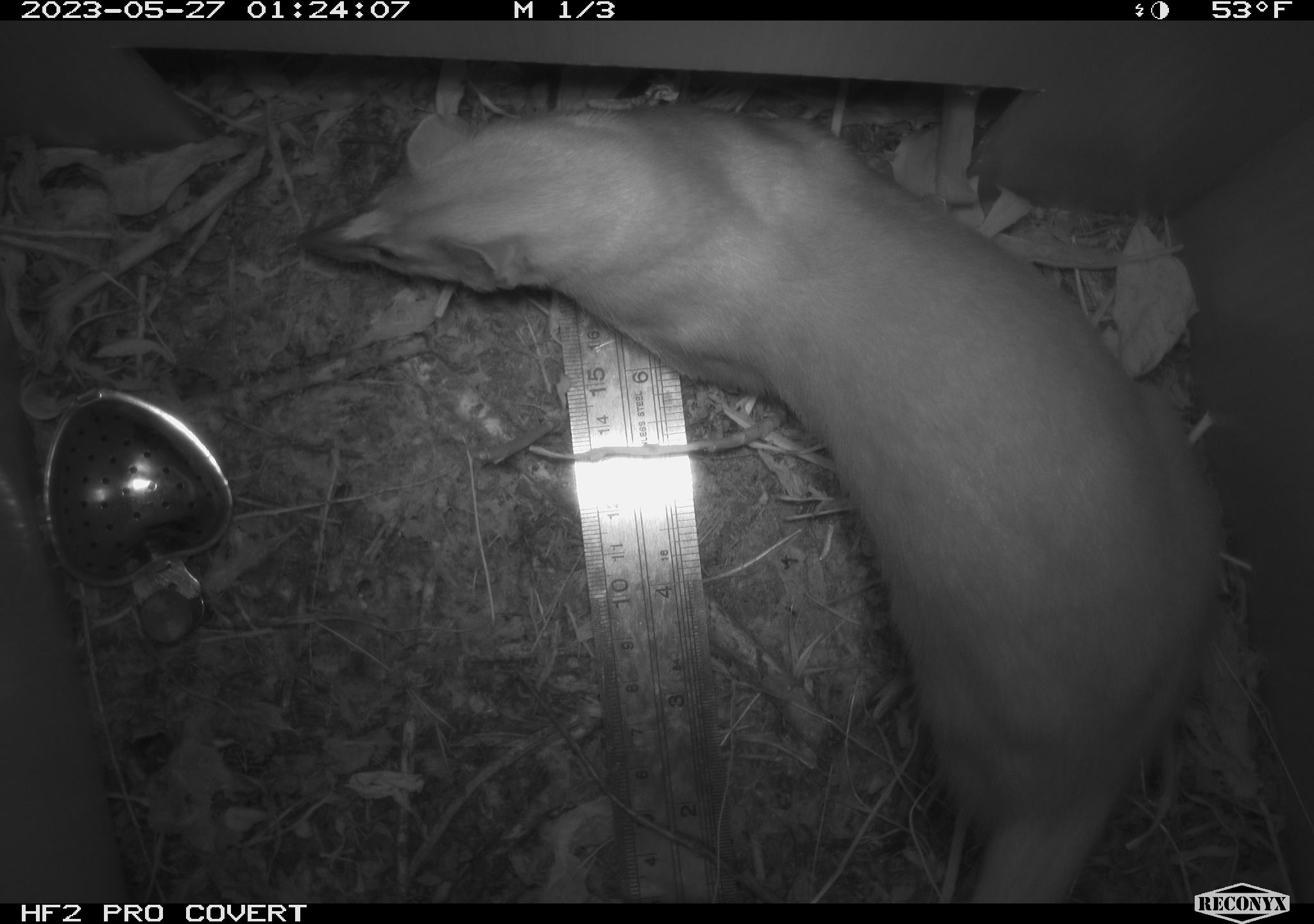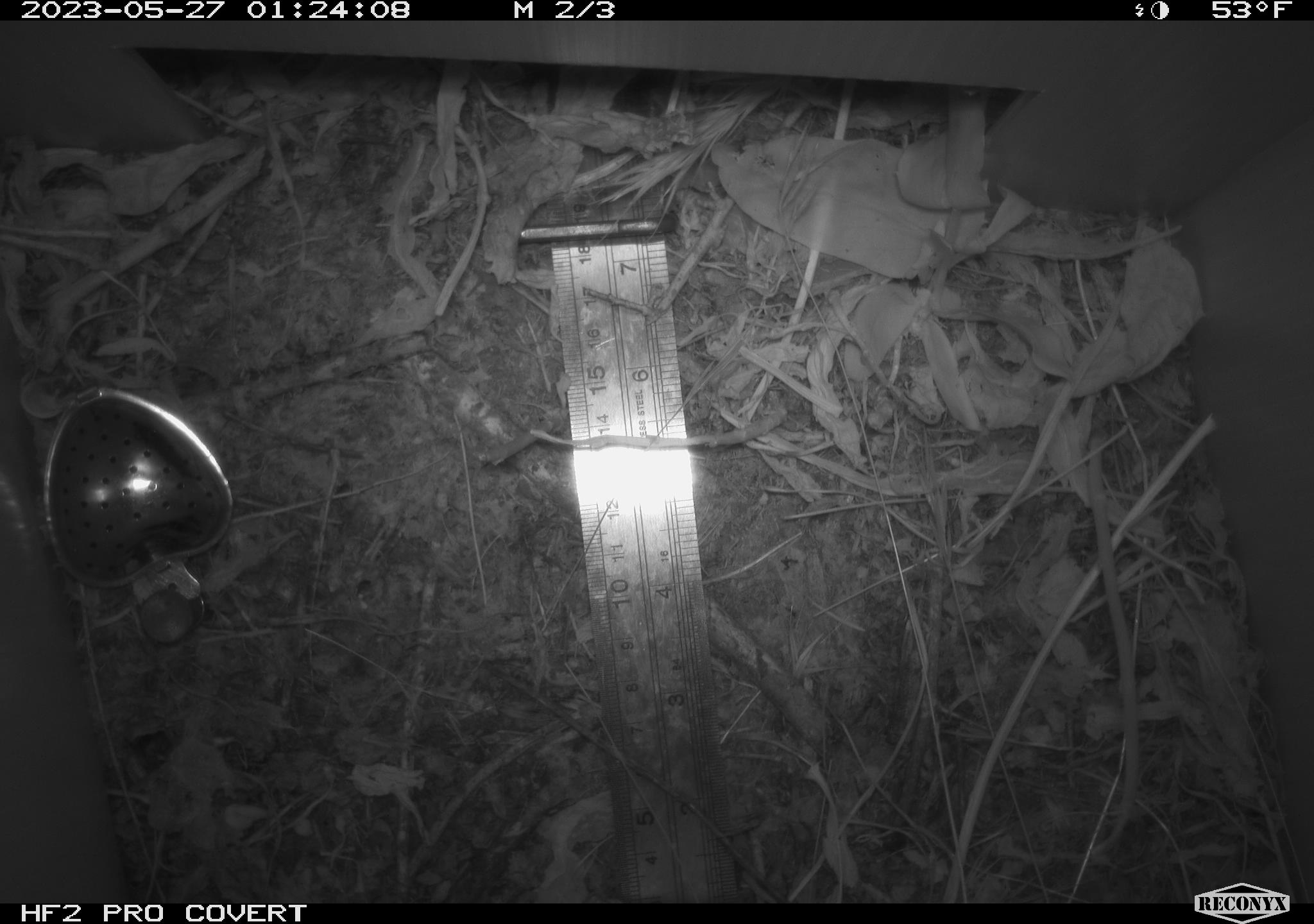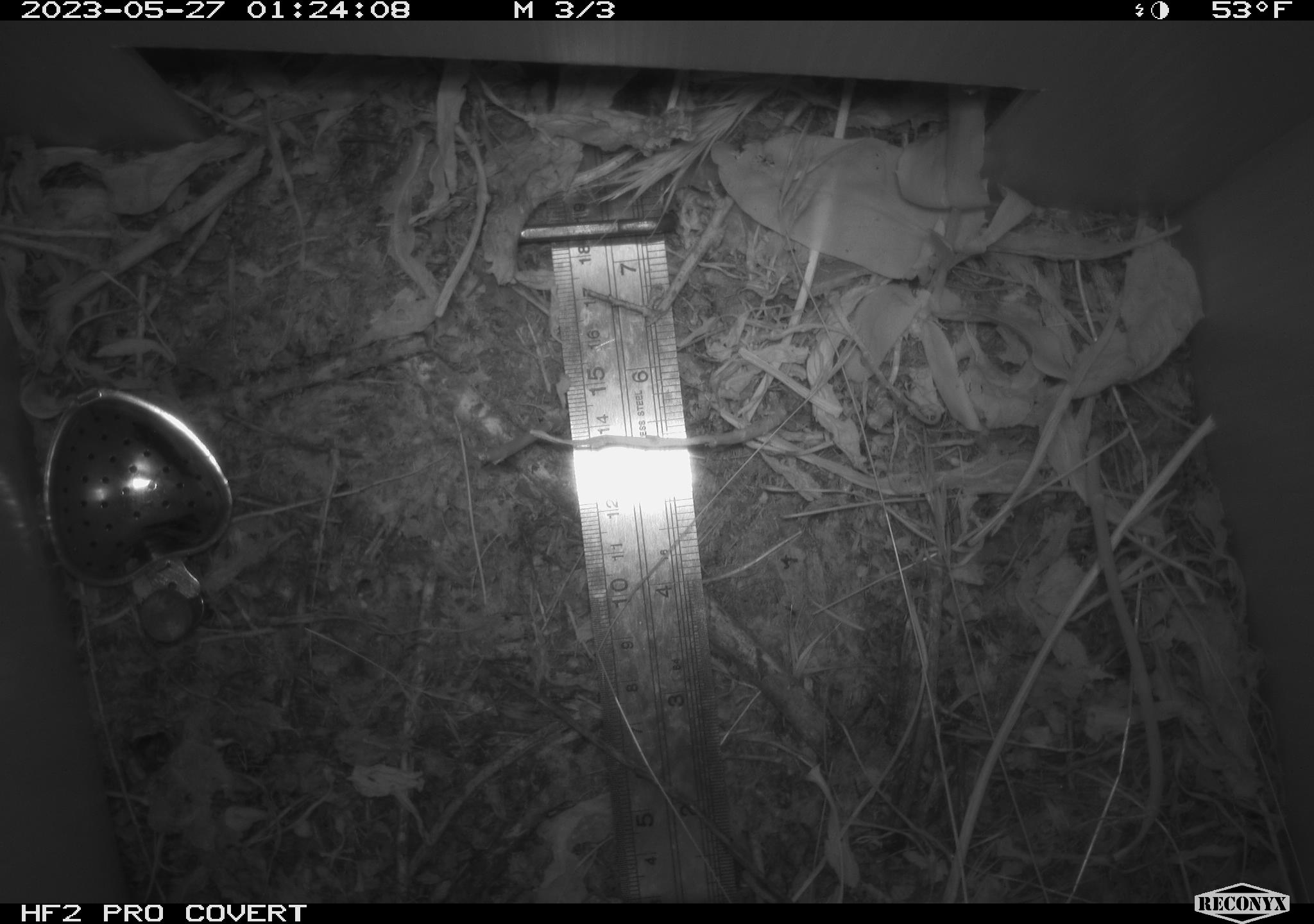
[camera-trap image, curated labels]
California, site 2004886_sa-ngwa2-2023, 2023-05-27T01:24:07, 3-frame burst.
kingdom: Animalia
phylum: Chordata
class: Mammalia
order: Carnivora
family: Mustelidae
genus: Neogale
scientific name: Neogale frenata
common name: long-tailed weasel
Long-tailed weasel (Neogale frenata).